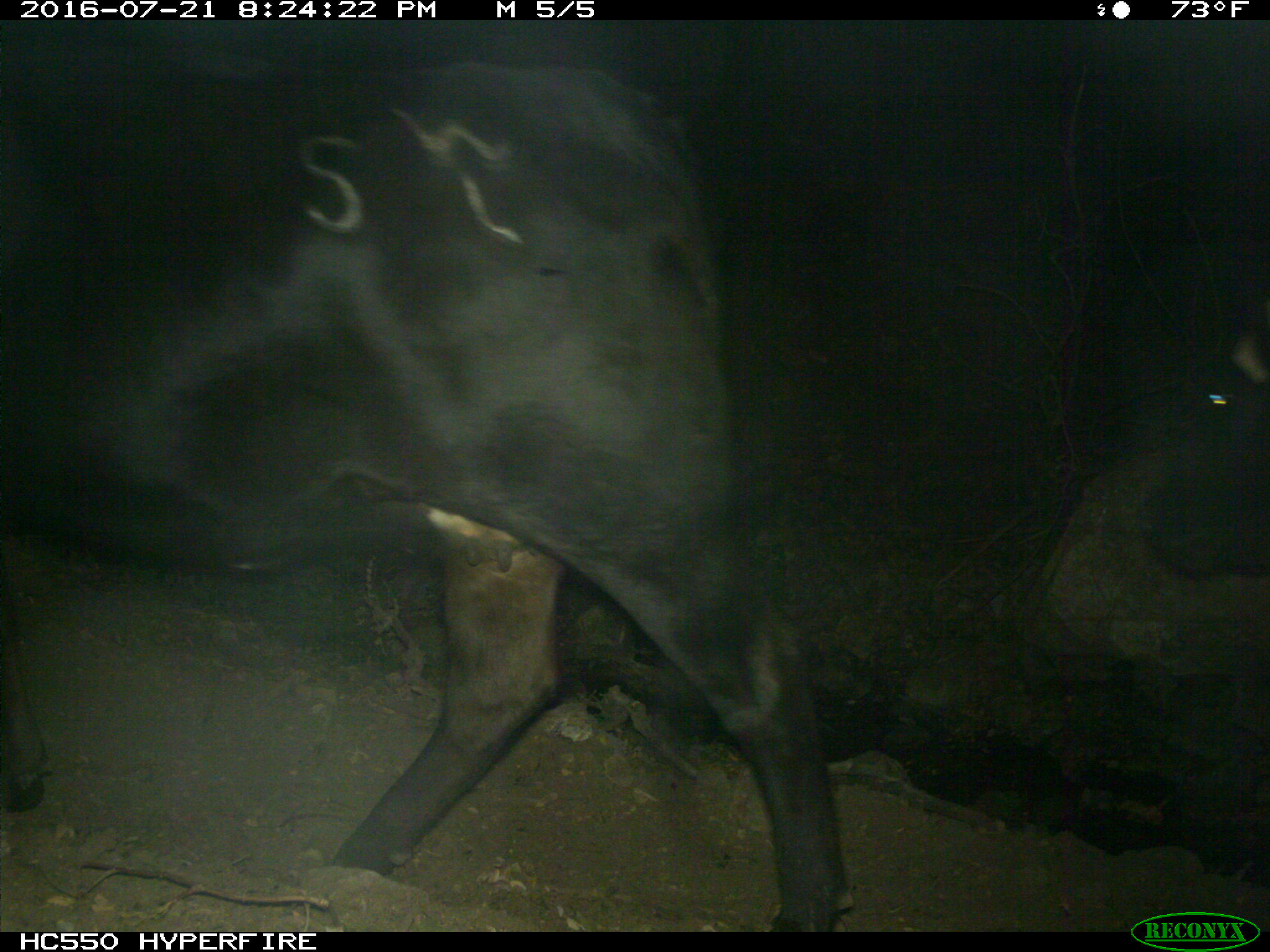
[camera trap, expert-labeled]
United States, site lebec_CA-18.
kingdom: Animalia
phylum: Chordata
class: Mammalia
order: Artiodactyla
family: Bovidae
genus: Bos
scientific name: Bos taurus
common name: domestic cow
Bos taurus (domestic cow).